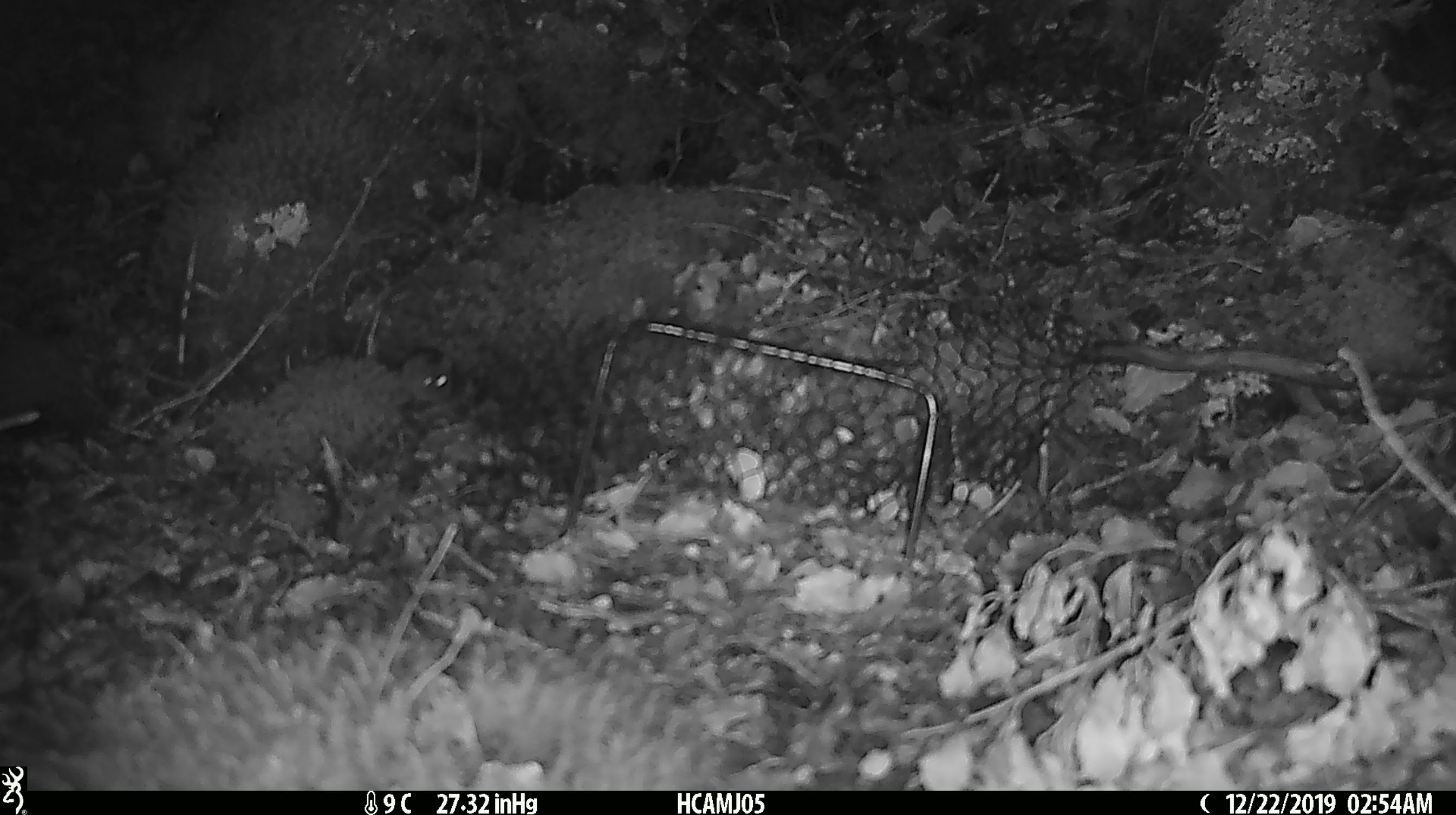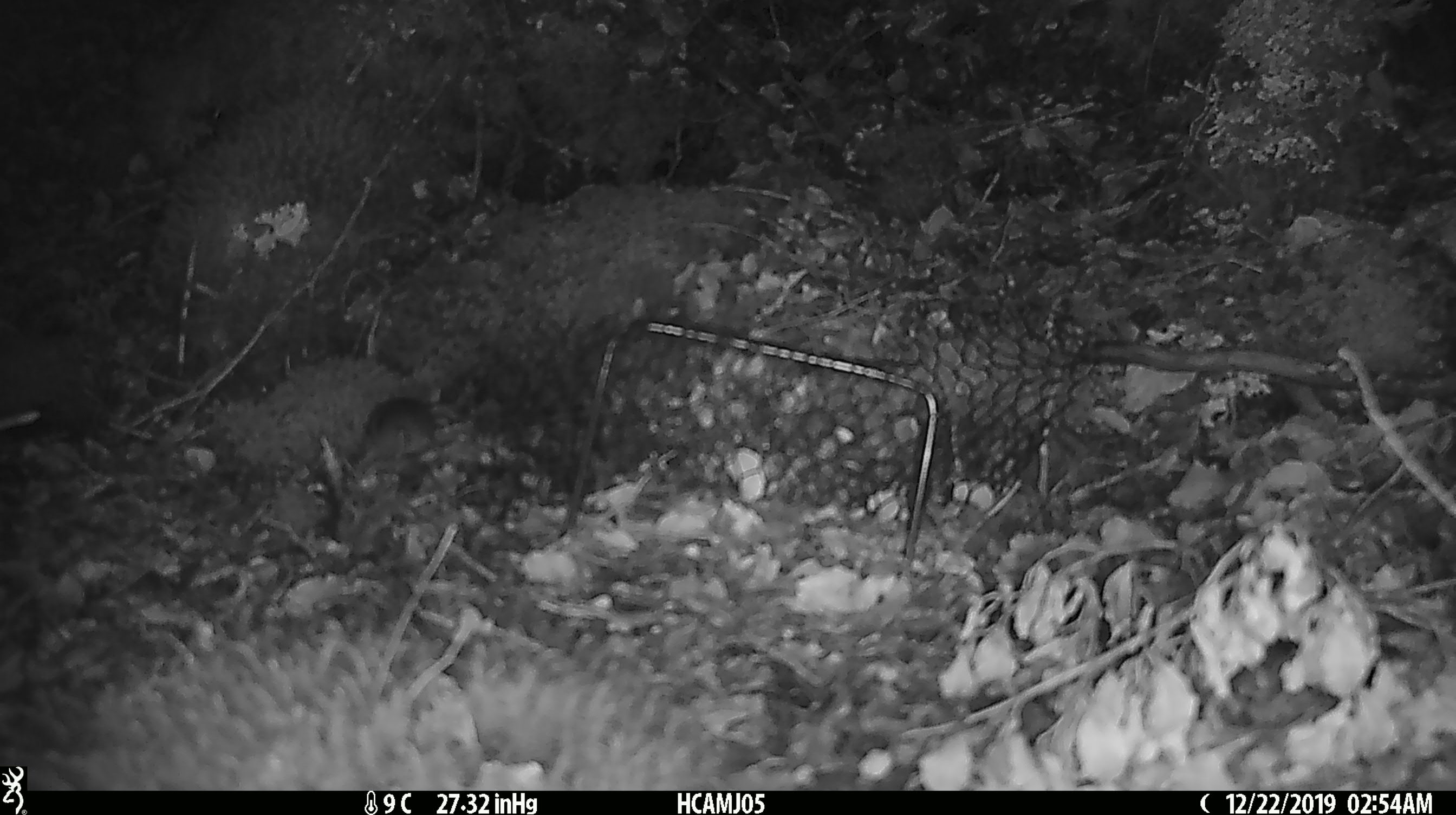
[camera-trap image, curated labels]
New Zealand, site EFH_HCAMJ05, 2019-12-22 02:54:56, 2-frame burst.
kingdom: Animalia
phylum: Chordata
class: Mammalia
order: Rodentia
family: Muridae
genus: Mus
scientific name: Mus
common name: mouse